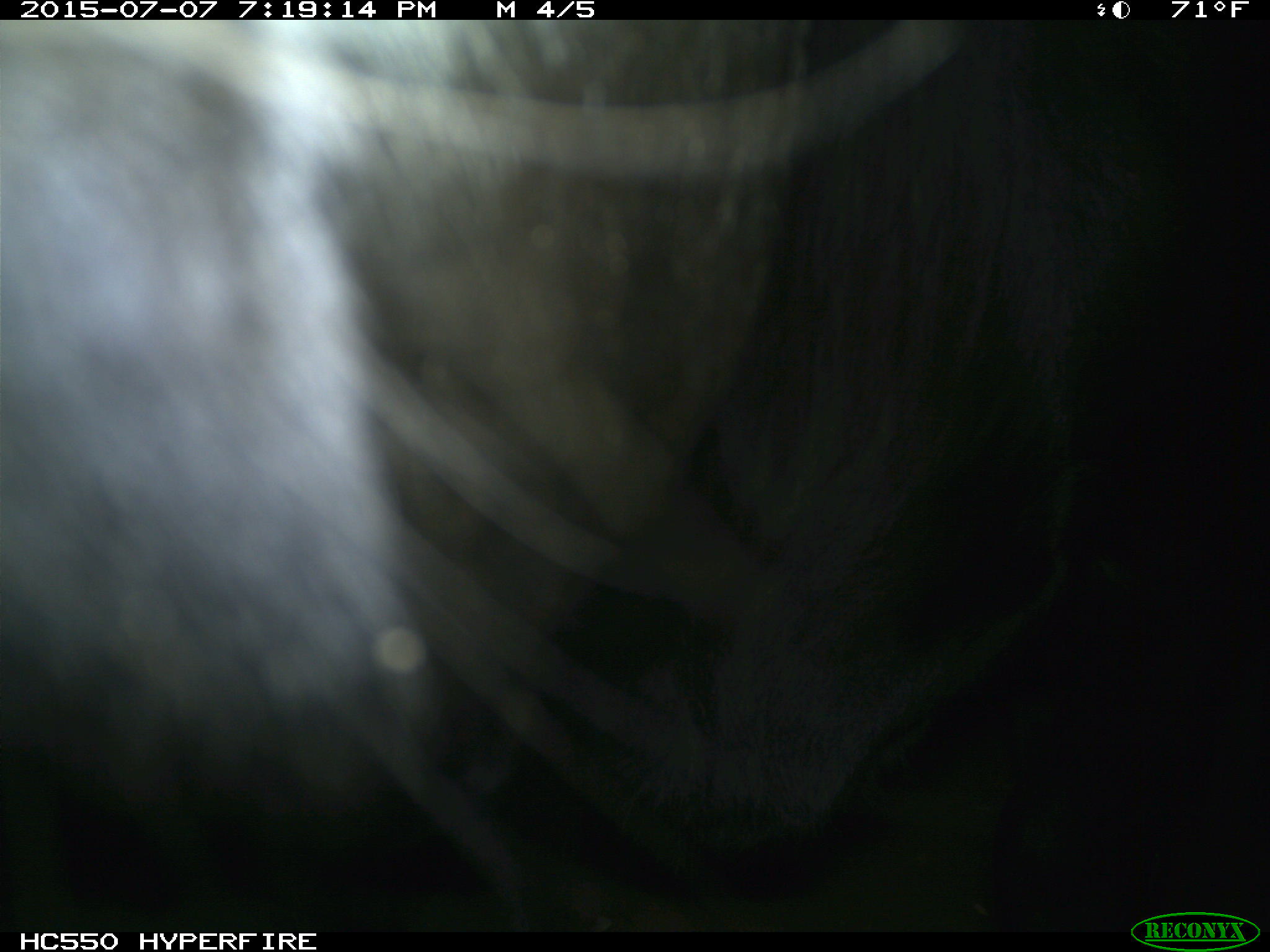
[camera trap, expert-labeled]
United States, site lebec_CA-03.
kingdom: Animalia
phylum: Chordata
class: Mammalia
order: Artiodactyla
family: Bovidae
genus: Bos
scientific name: Bos taurus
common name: domestic cow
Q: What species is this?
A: Bos taurus (domestic cow).